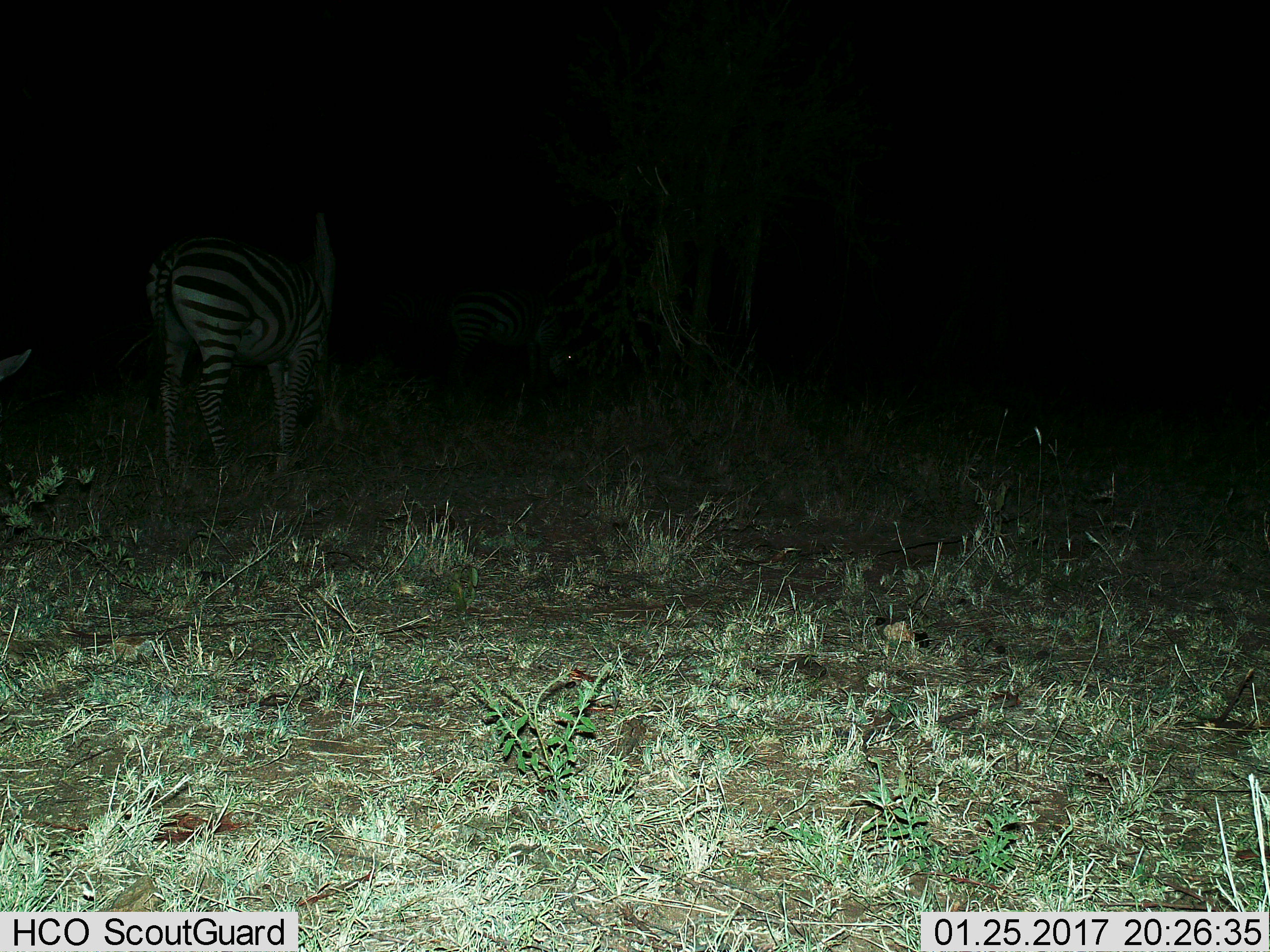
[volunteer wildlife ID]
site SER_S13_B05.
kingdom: Animalia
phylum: Chordata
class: Mammalia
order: Perissodactyla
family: Equidae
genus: Equus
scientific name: Equus quagga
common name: plains zebra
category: zebraplains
Zebraplains (plains zebra) (Equus quagga), count 1. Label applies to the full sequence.